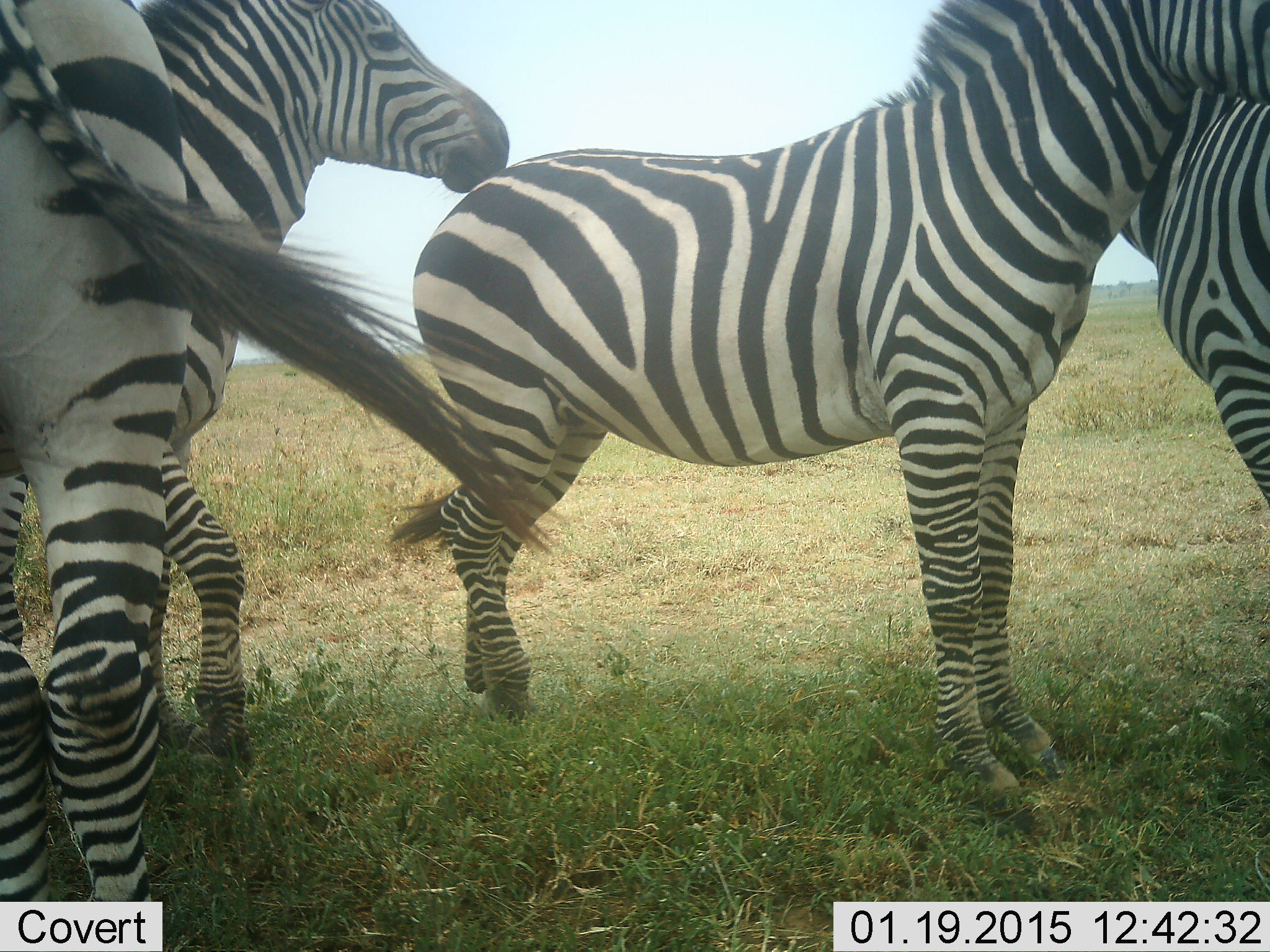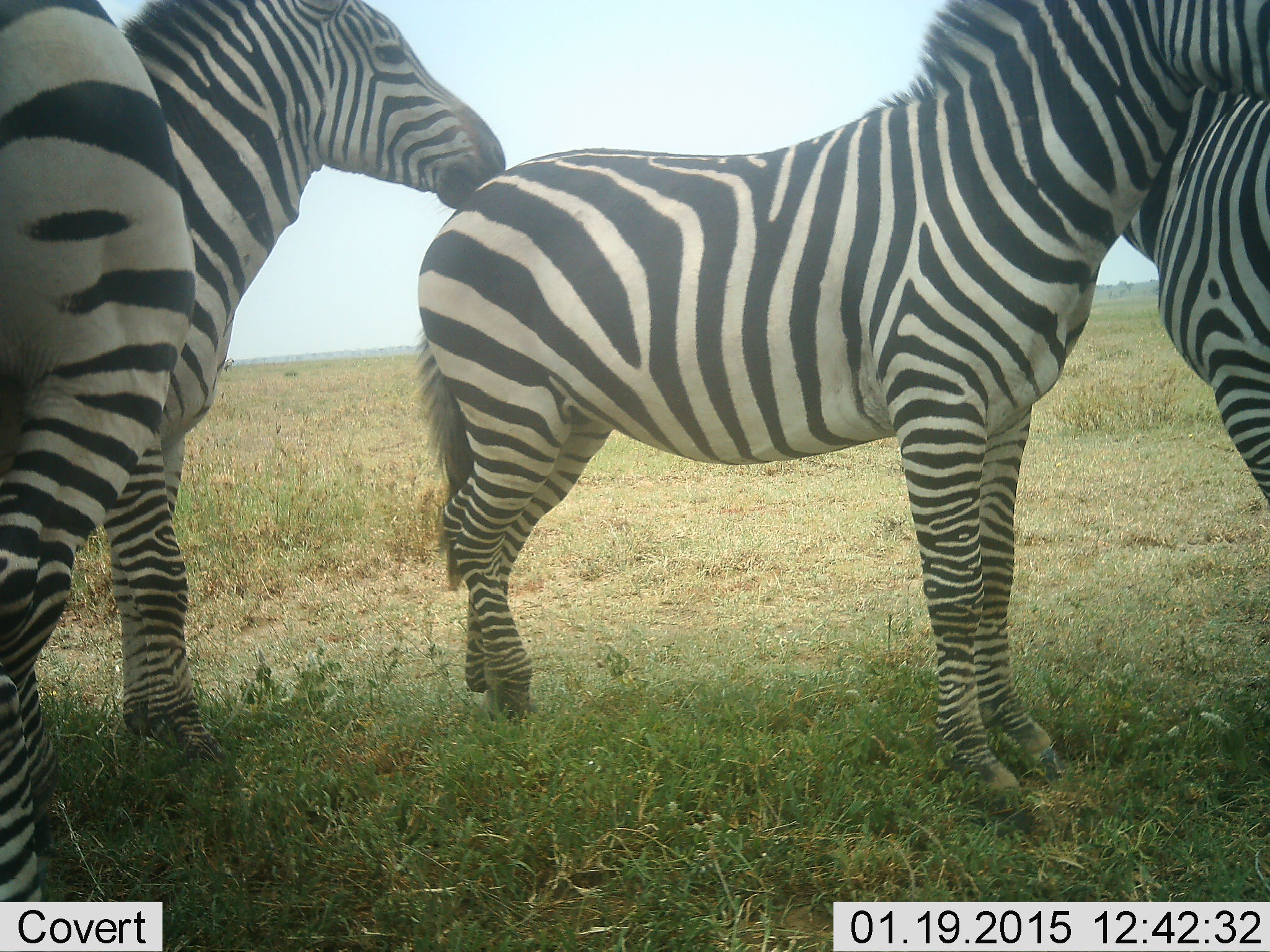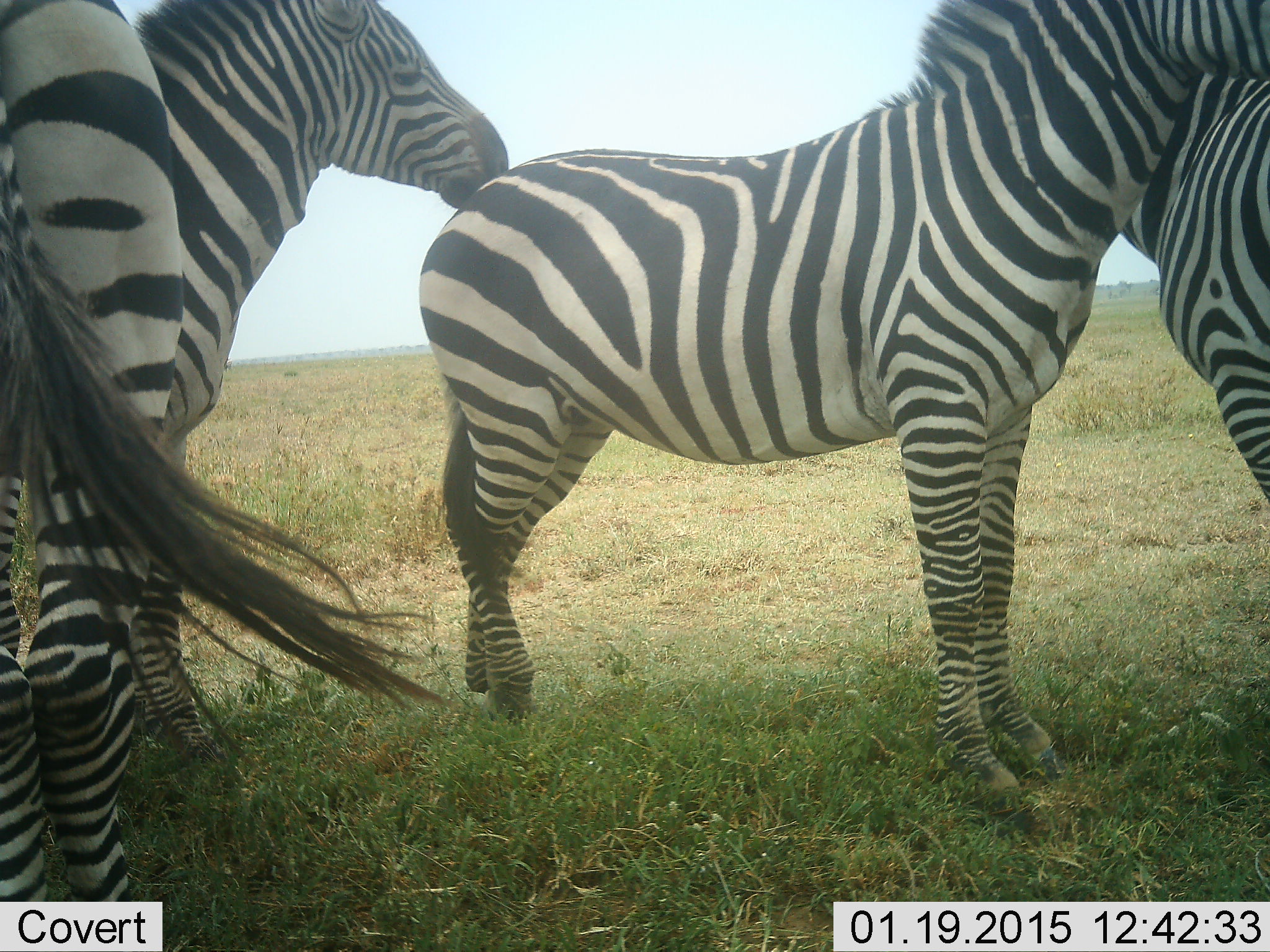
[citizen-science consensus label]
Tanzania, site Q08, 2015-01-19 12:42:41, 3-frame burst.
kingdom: Animalia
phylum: Chordata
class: Mammalia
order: Perissodactyla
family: Equidae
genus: Equus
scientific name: Equus quagga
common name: plains zebra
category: zebra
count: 4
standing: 80%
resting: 0%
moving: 0%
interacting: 70%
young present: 0%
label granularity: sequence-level